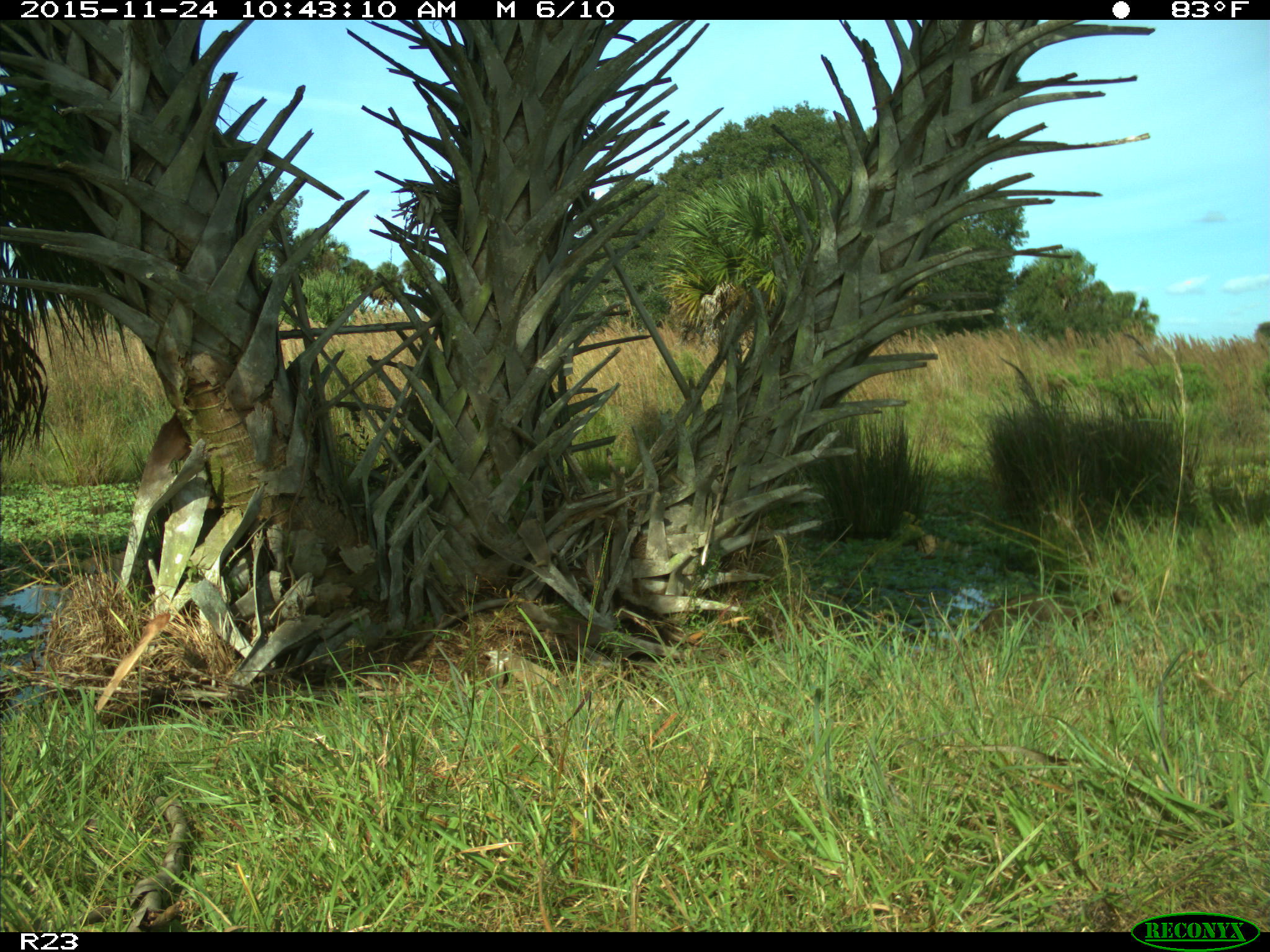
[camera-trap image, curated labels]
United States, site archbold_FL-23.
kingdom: Animalia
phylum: Chordata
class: Mammalia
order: Carnivora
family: Procyonidae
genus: Procyon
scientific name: Procyon lotor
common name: common raccoon